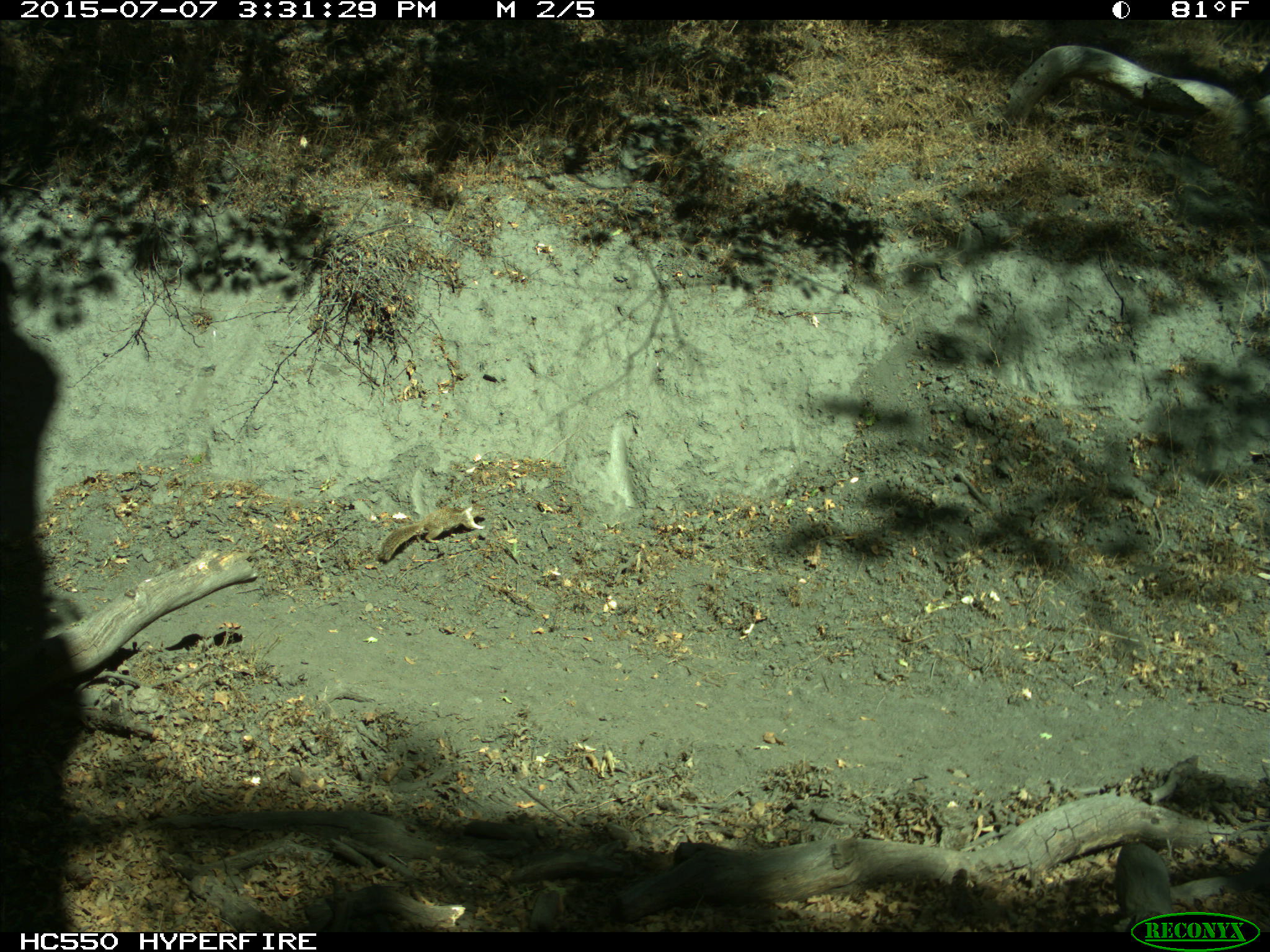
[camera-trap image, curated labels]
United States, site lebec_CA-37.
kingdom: Animalia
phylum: Chordata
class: Mammalia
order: Rodentia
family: Sciuridae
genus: Otospermophilus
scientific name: Otospermophilus beecheyi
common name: california ground squirrel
Otospermophilus beecheyi (california ground squirrel).